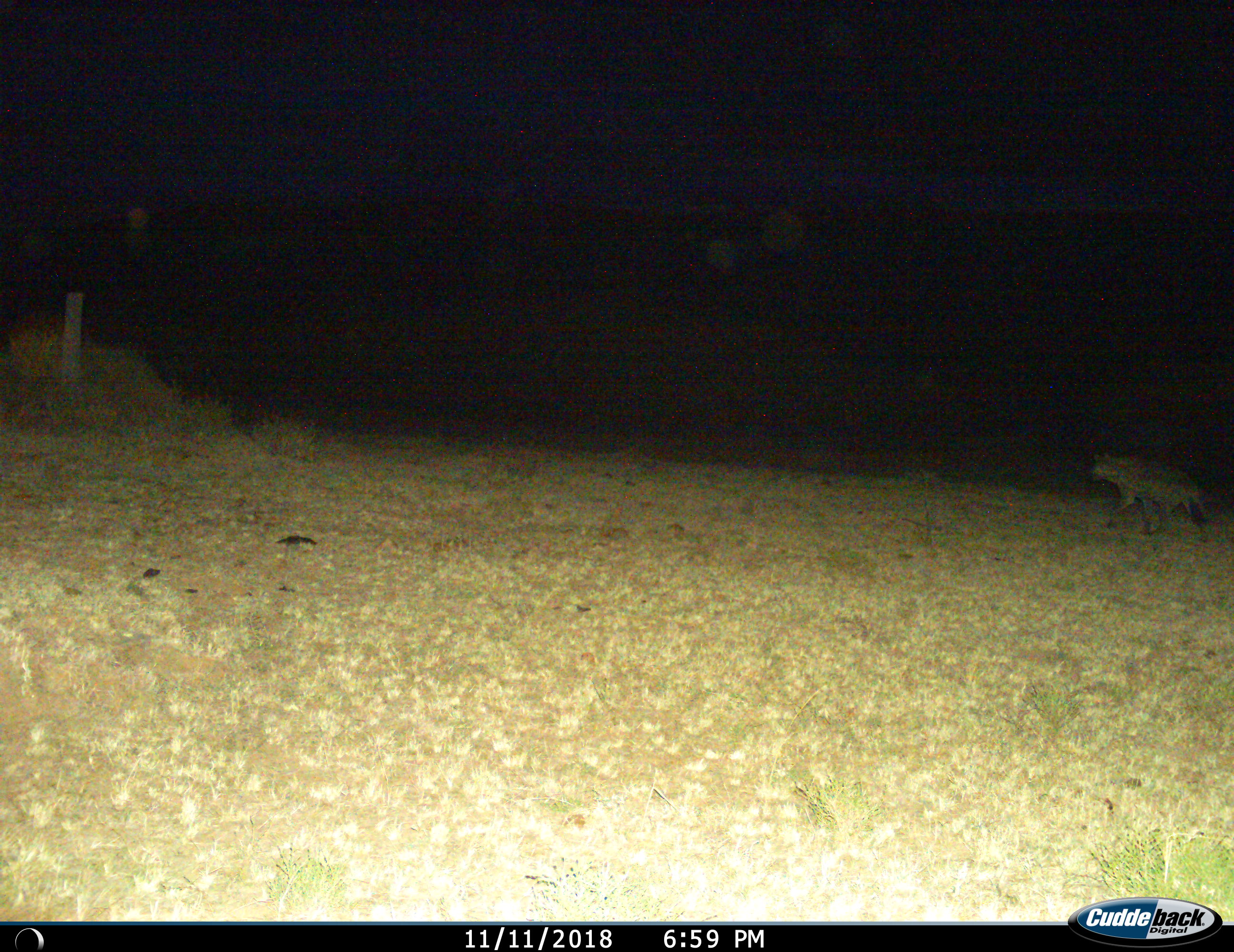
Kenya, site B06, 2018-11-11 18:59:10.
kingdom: Animalia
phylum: Chordata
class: Mammalia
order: Carnivora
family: Hyaenidae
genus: Crocuta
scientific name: Crocuta crocuta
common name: spotted hyena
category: hyenaspotted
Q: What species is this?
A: Hyenaspotted (spotted hyena) (Crocuta crocuta).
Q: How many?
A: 1.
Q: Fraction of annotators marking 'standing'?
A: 33%.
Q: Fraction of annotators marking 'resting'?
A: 0%.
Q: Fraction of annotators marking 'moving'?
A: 67%.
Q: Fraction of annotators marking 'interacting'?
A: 0%.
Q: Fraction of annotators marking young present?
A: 0%.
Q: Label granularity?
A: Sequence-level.